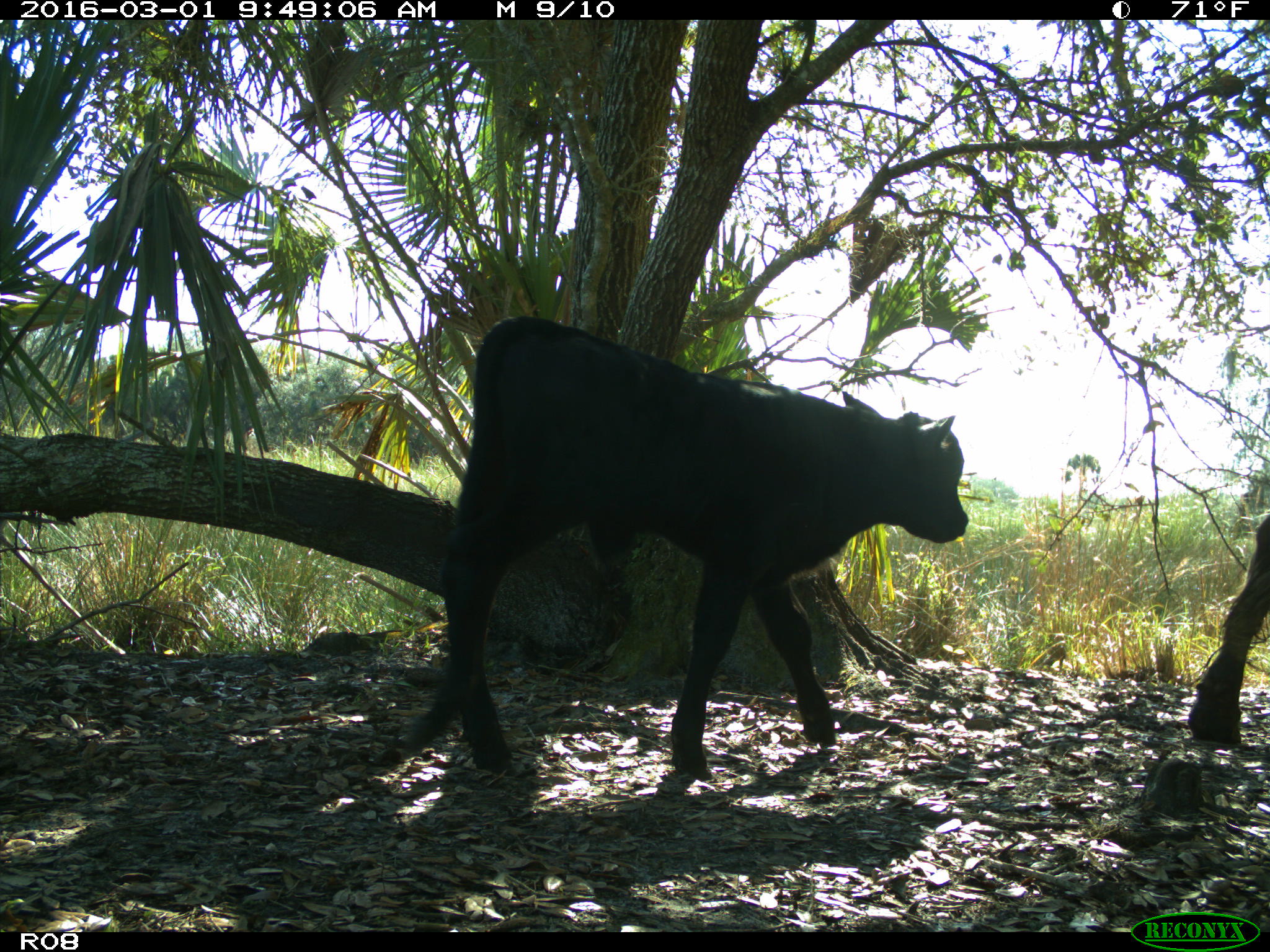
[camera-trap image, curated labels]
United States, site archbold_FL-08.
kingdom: Animalia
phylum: Chordata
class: Mammalia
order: Artiodactyla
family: Bovidae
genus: Bos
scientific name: Bos taurus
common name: domestic cow